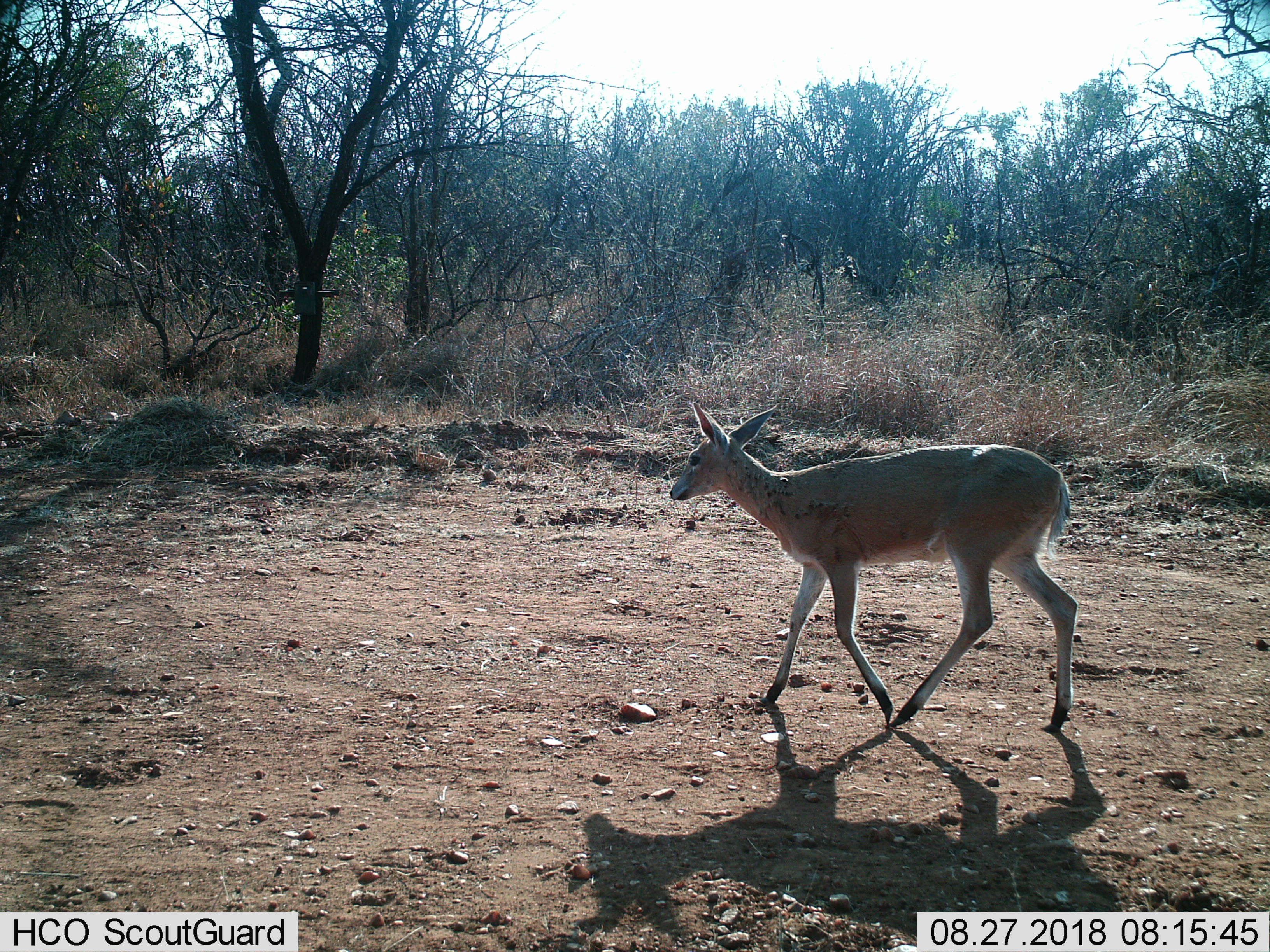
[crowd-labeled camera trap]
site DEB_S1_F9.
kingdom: Animalia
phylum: Chordata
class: Mammalia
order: Artiodactyla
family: Bovidae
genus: Sylvicapra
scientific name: Sylvicapra grimmia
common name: common duiker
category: duikercommongrey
Duikercommongrey (common duiker) (Sylvicapra grimmia), count 1. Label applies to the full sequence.